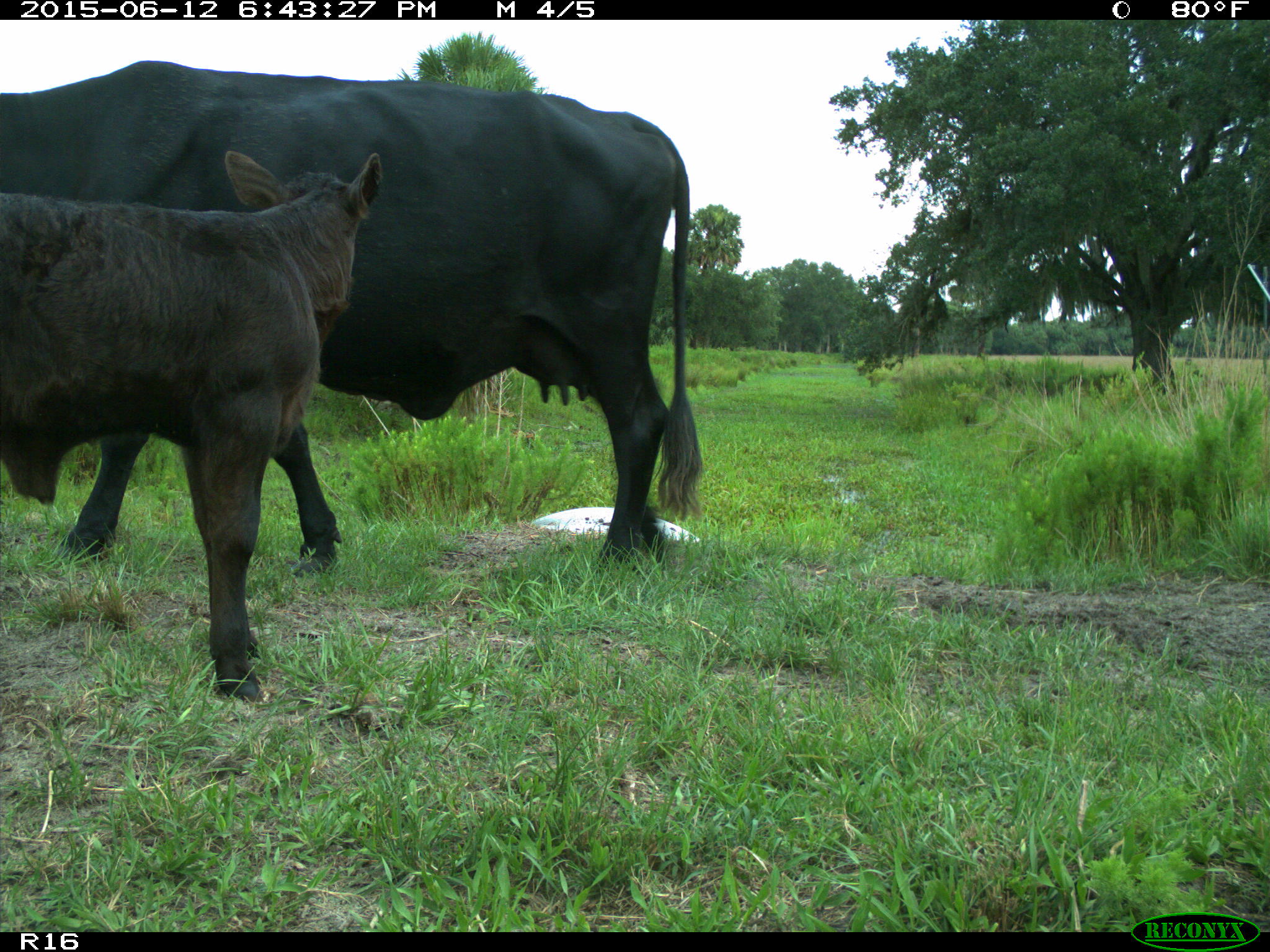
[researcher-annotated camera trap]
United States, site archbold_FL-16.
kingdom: Animalia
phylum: Chordata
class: Mammalia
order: Artiodactyla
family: Bovidae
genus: Bos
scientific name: Bos taurus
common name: domestic cow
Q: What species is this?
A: Bos taurus (domestic cow).